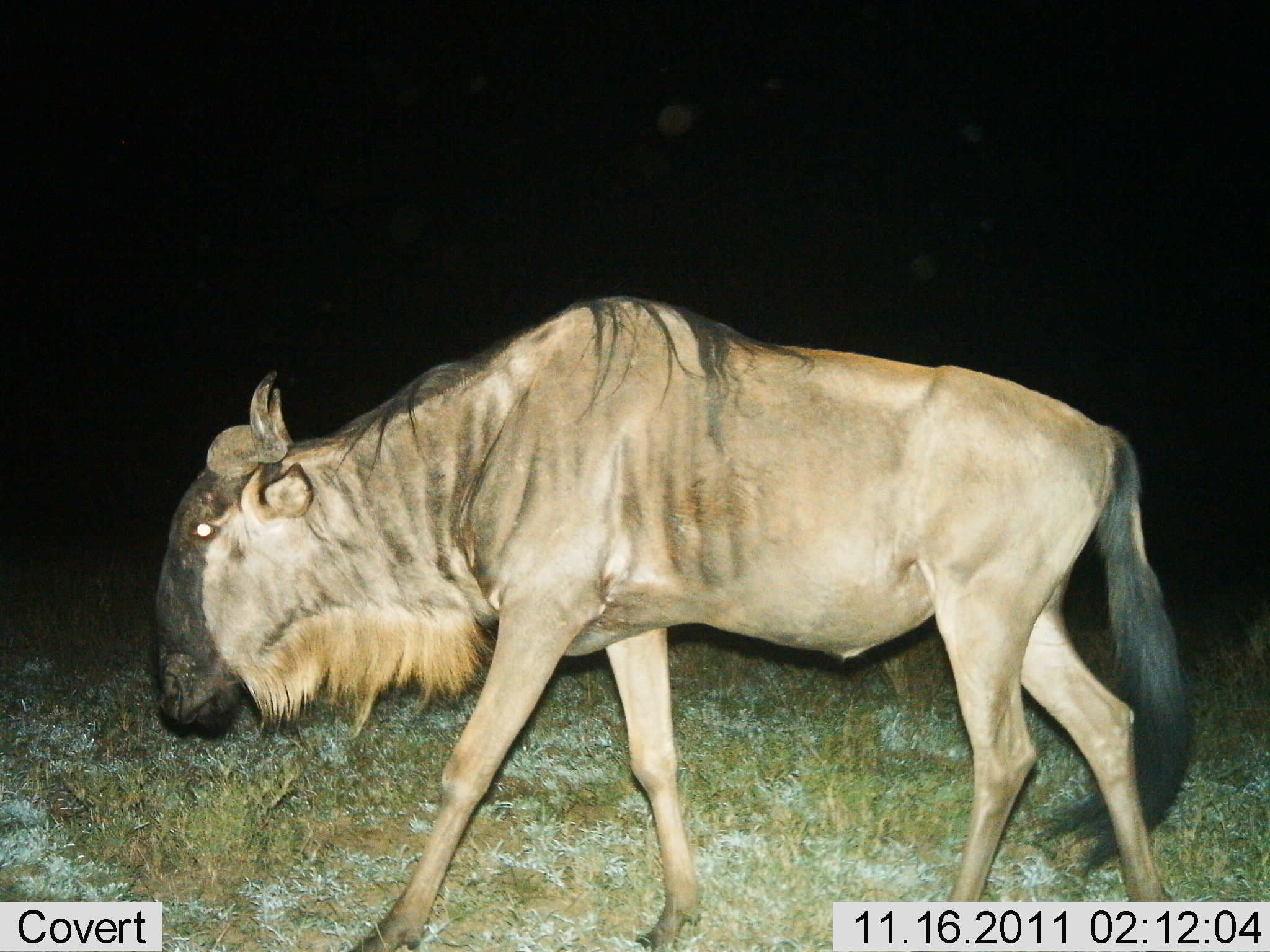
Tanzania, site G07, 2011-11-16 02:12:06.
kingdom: Animalia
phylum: Chordata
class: Mammalia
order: Artiodactyla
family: Bovidae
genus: Connochaetes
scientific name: Connochaetes taurinus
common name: blue wildebeest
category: wildebeest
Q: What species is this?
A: Wildebeest (blue wildebeest) (Connochaetes taurinus).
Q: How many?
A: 1.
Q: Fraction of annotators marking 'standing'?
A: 13%.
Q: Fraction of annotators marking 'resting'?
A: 0%.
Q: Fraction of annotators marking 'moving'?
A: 87%.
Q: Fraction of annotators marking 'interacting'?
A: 0%.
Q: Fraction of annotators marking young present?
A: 0%.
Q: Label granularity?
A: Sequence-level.